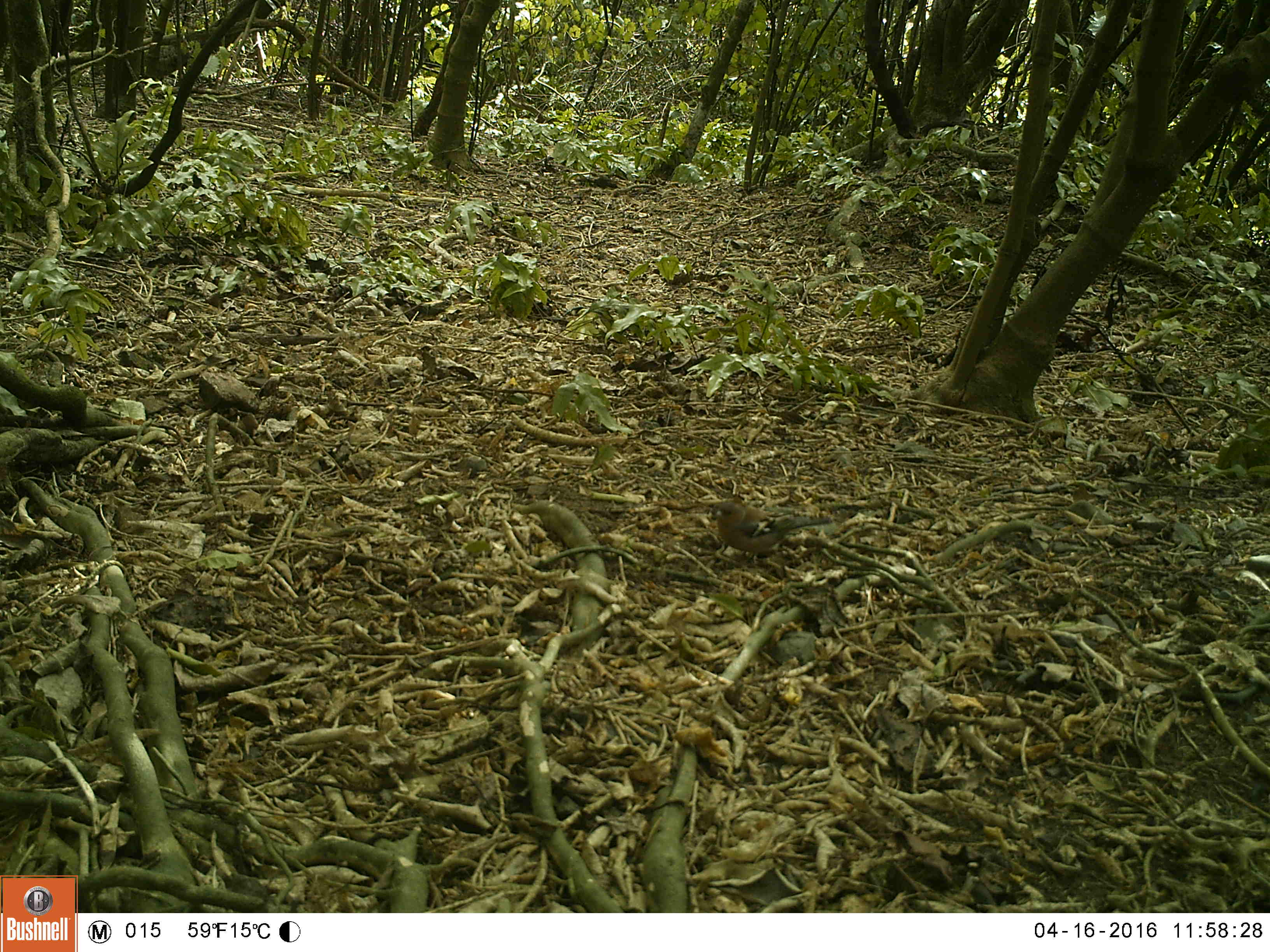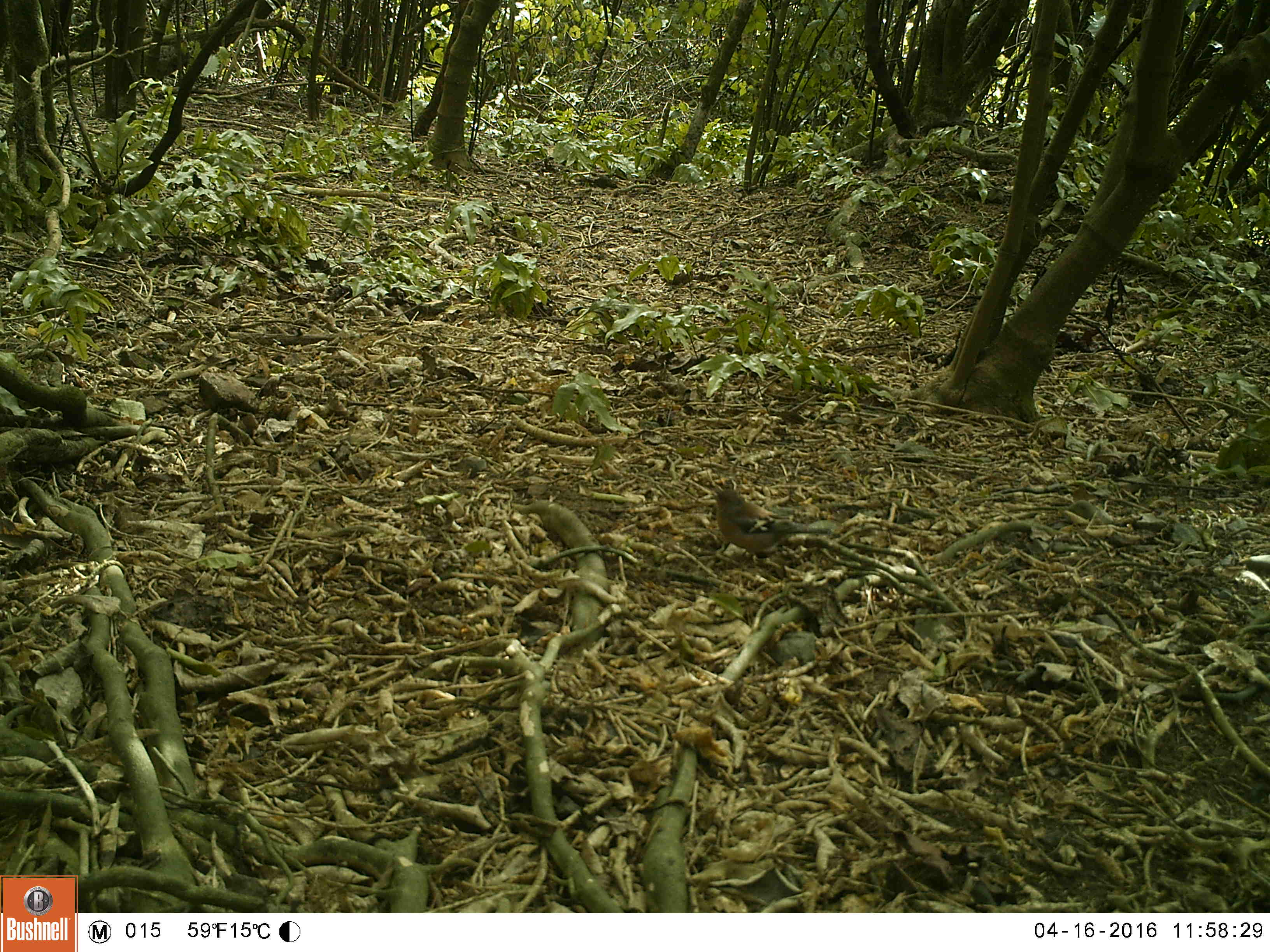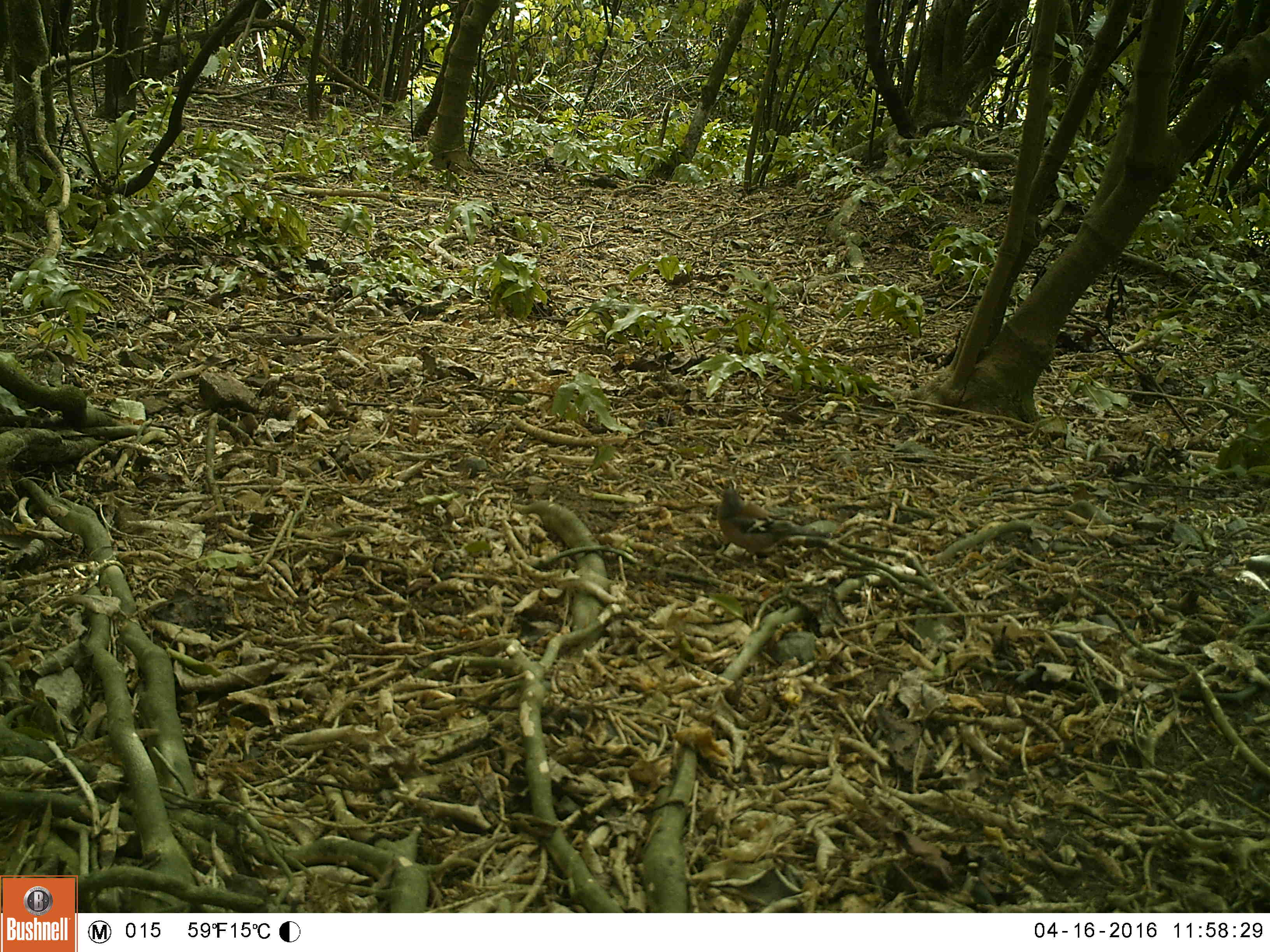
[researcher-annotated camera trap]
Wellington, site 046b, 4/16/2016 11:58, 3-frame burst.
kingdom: Animalia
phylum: Chordata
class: Aves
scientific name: Aves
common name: bird